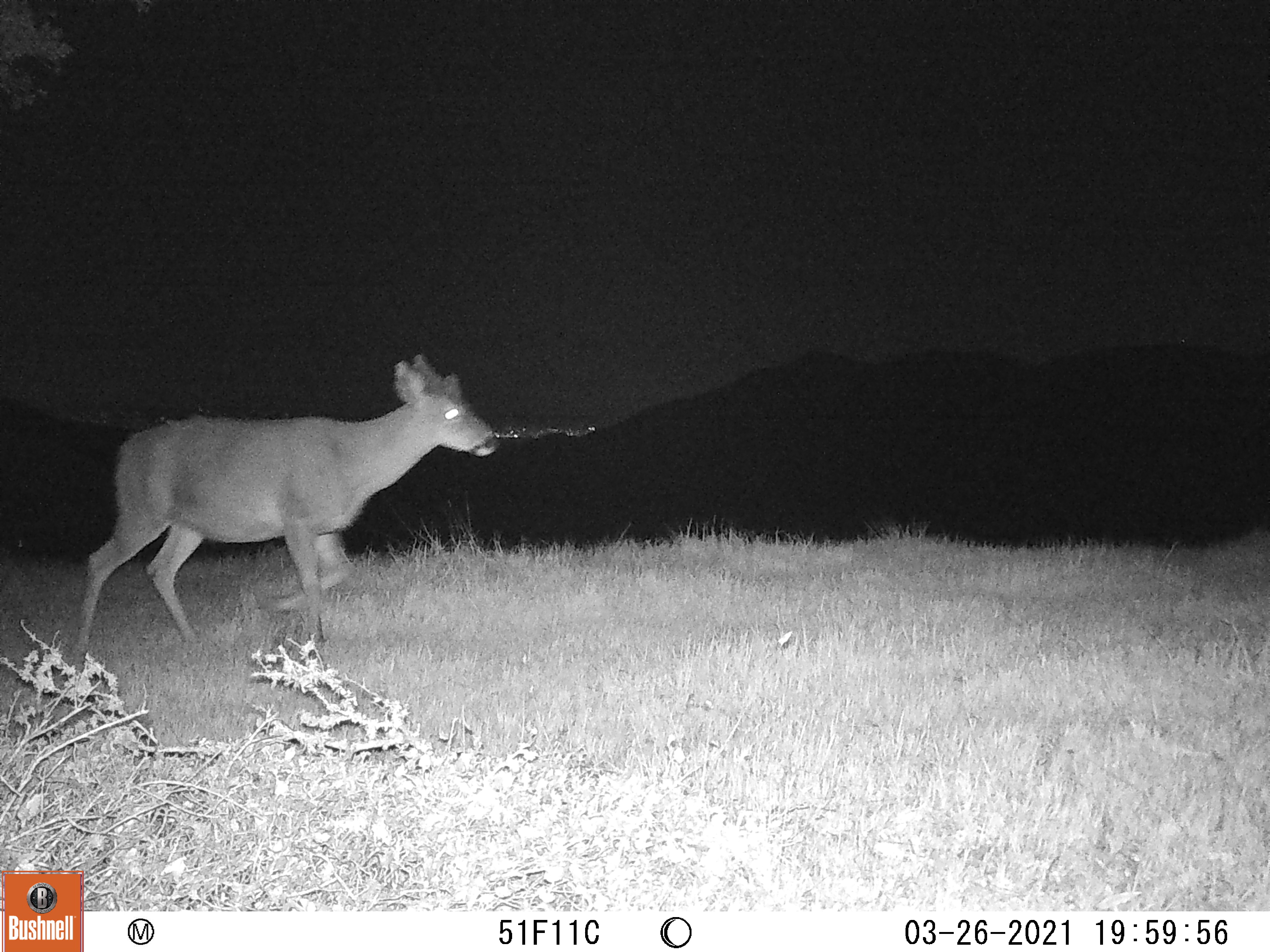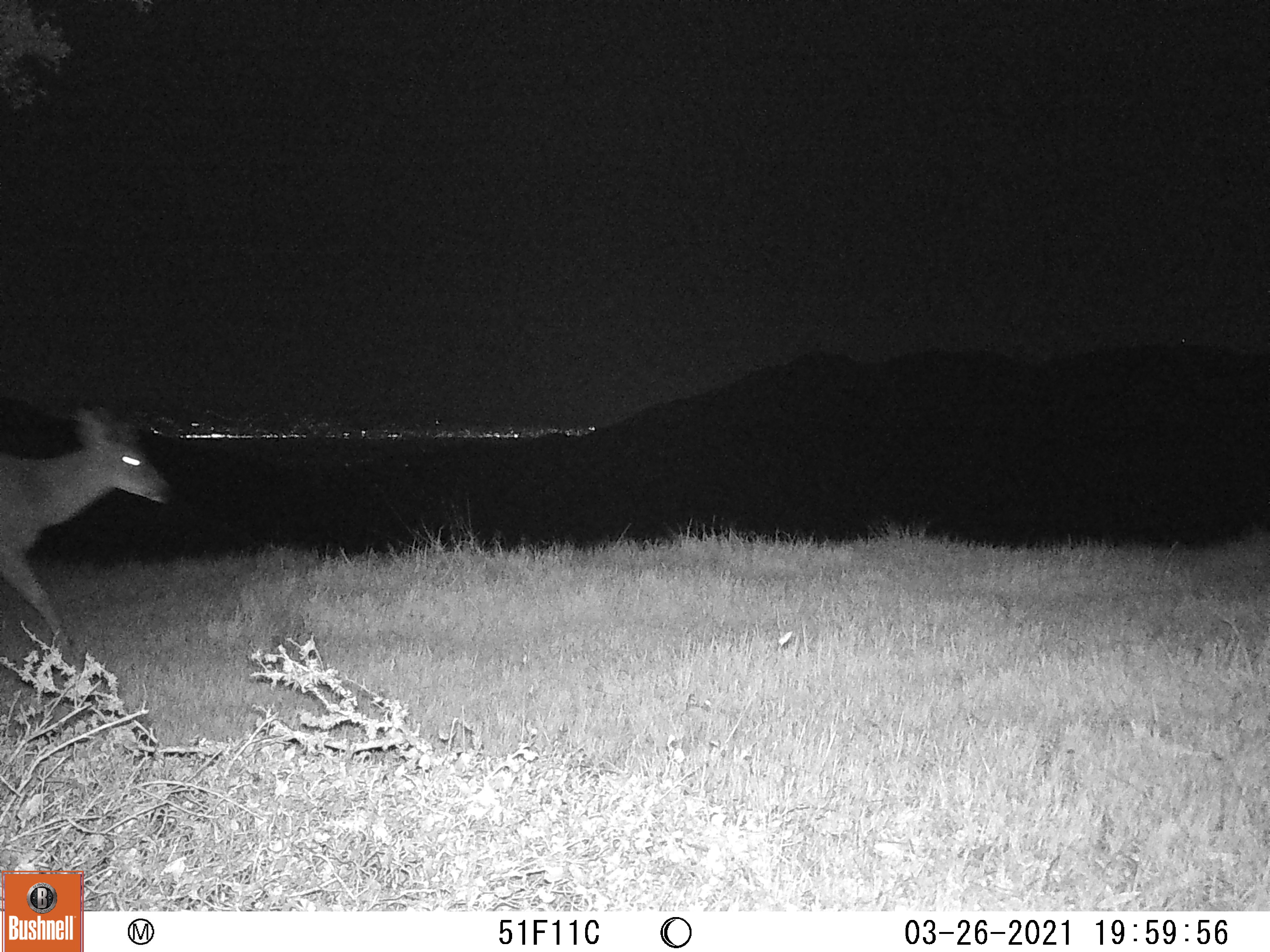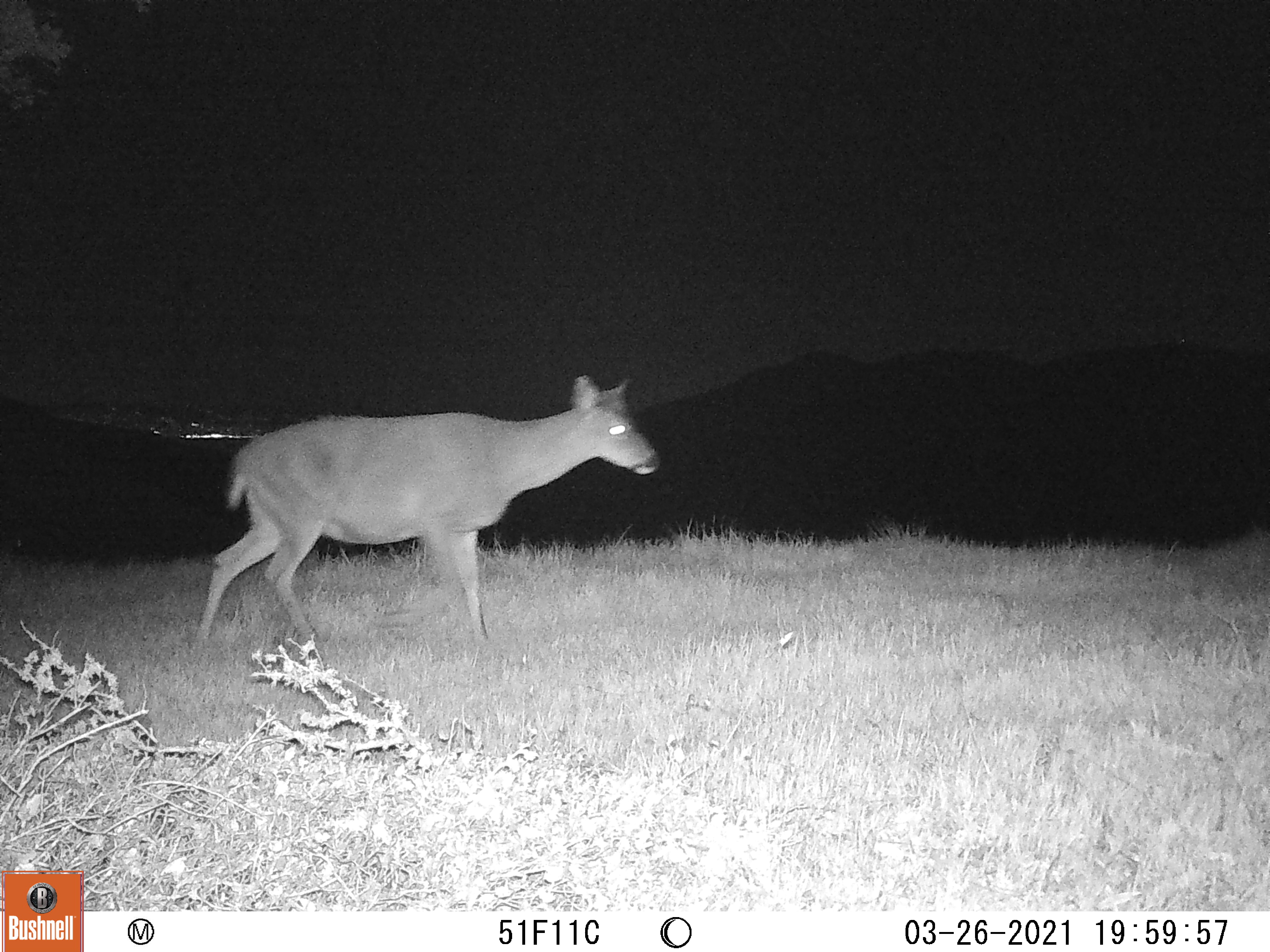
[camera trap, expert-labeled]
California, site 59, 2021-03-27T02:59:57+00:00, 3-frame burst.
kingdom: Animalia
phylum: Chordata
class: Mammalia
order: Artiodactyla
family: Cervidae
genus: Odocoileus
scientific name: Odocoileus hemionus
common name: mule deer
Mule deer (Odocoileus hemionus).